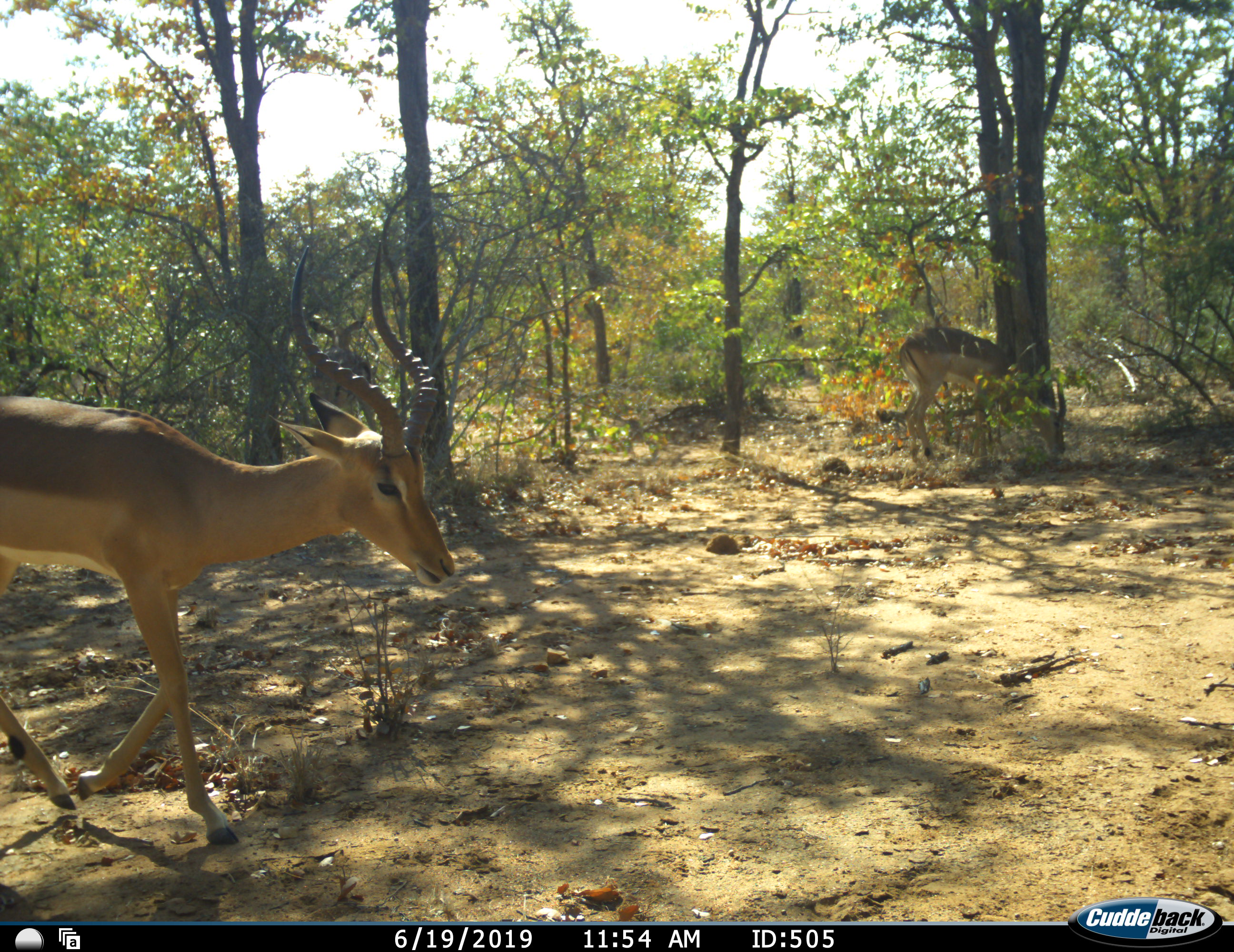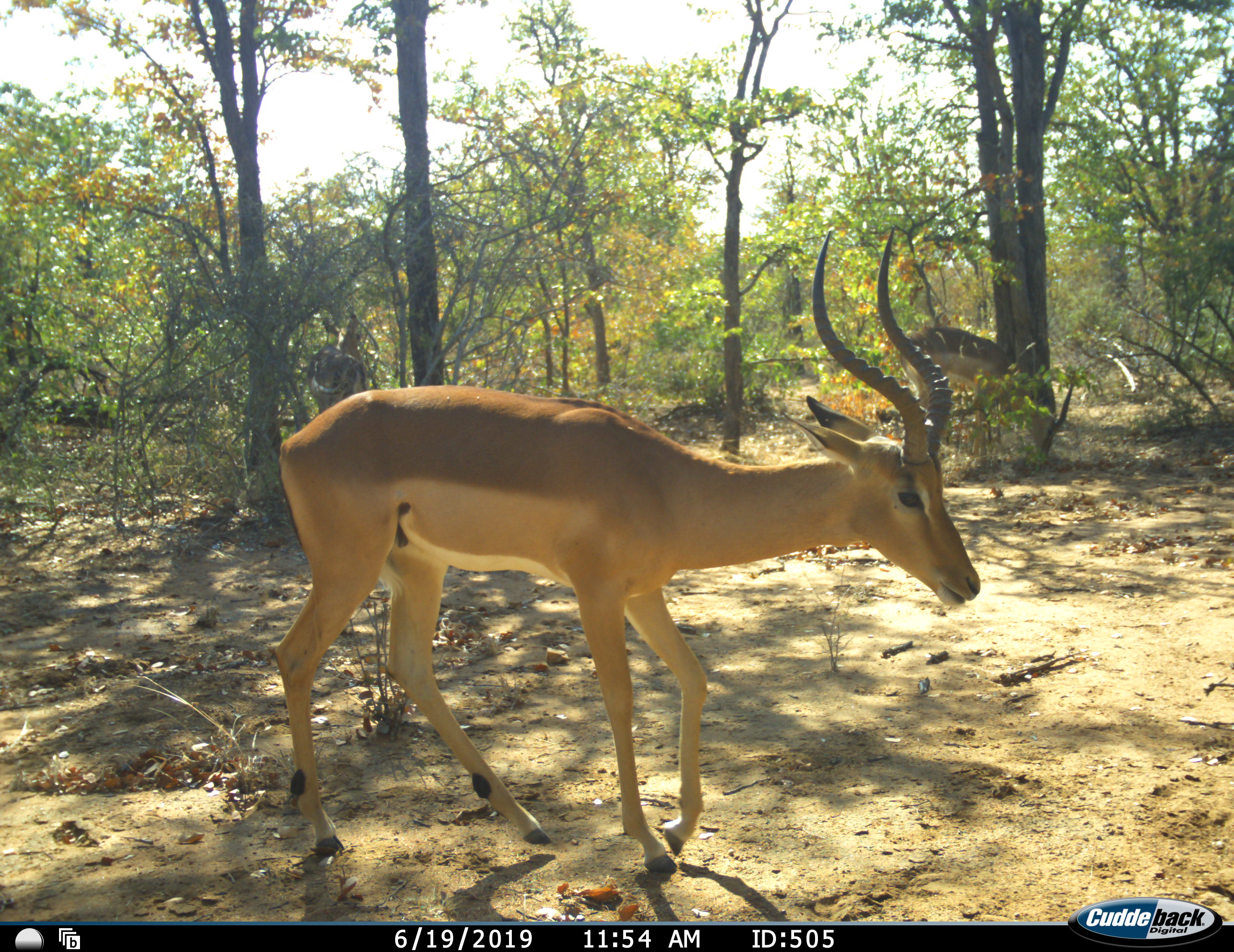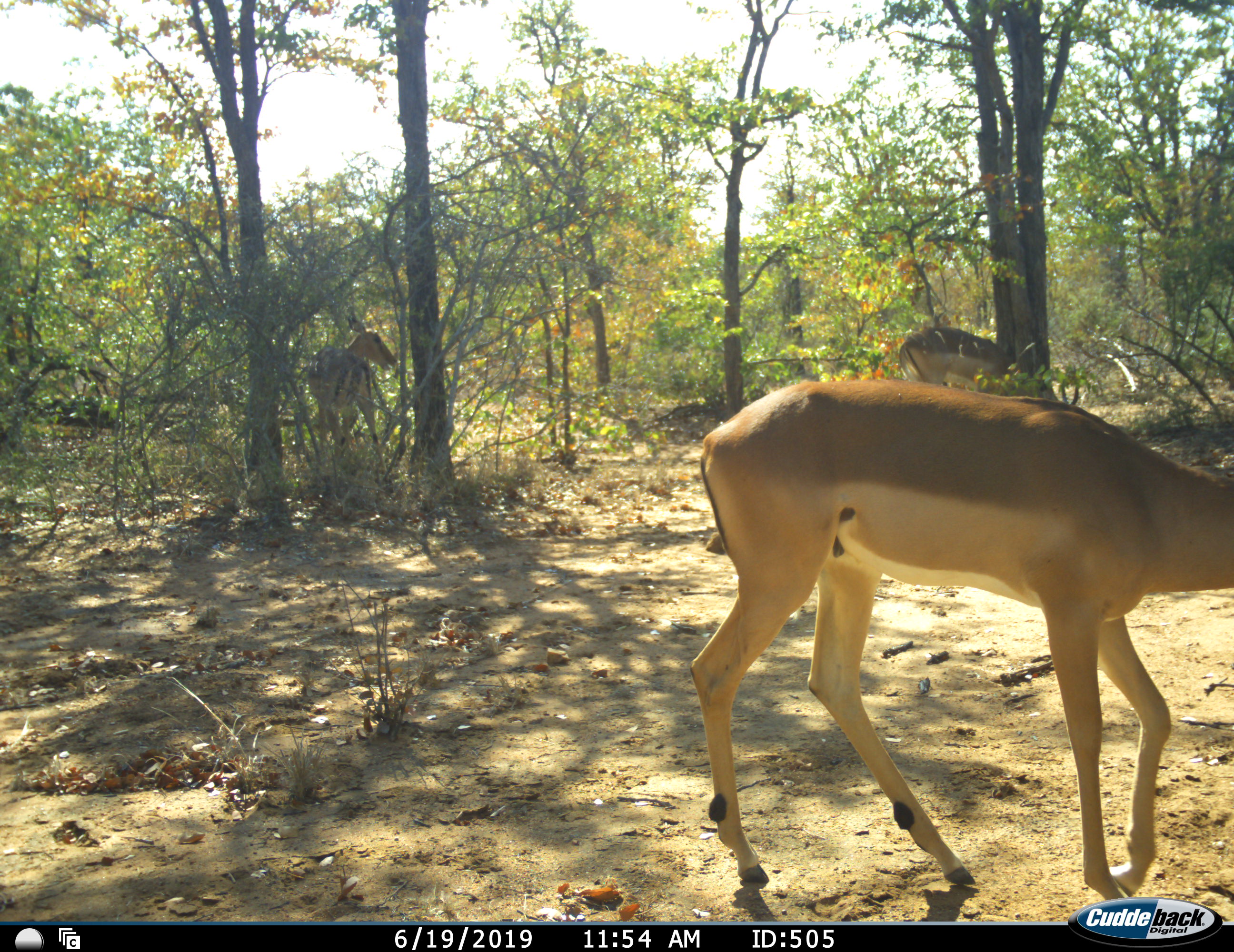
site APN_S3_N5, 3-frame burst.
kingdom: Animalia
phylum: Chordata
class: Mammalia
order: Artiodactyla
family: Bovidae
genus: Aepyceros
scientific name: Aepyceros melampus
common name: impala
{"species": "impala (Aepyceros melampus)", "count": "3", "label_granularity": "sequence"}